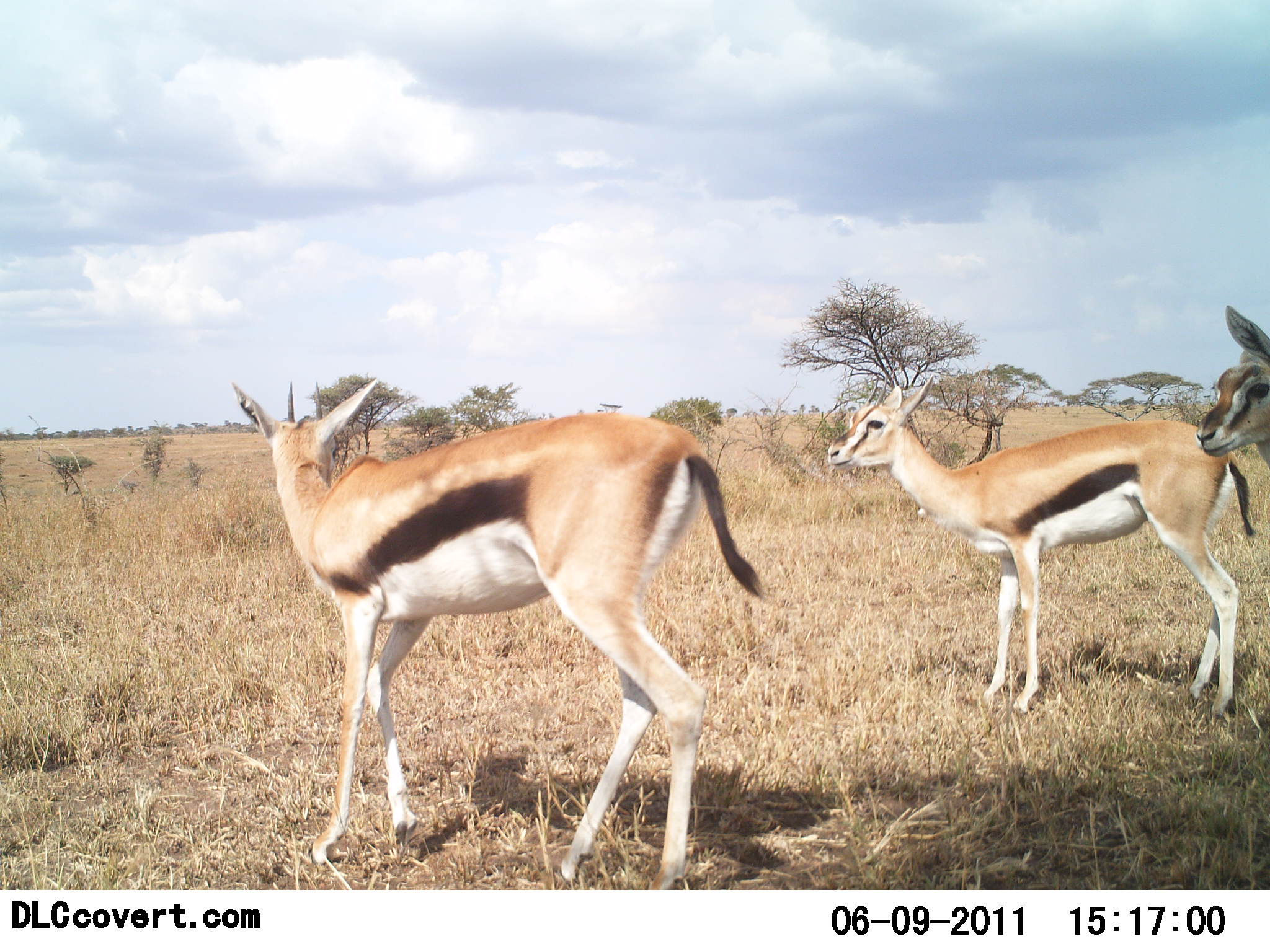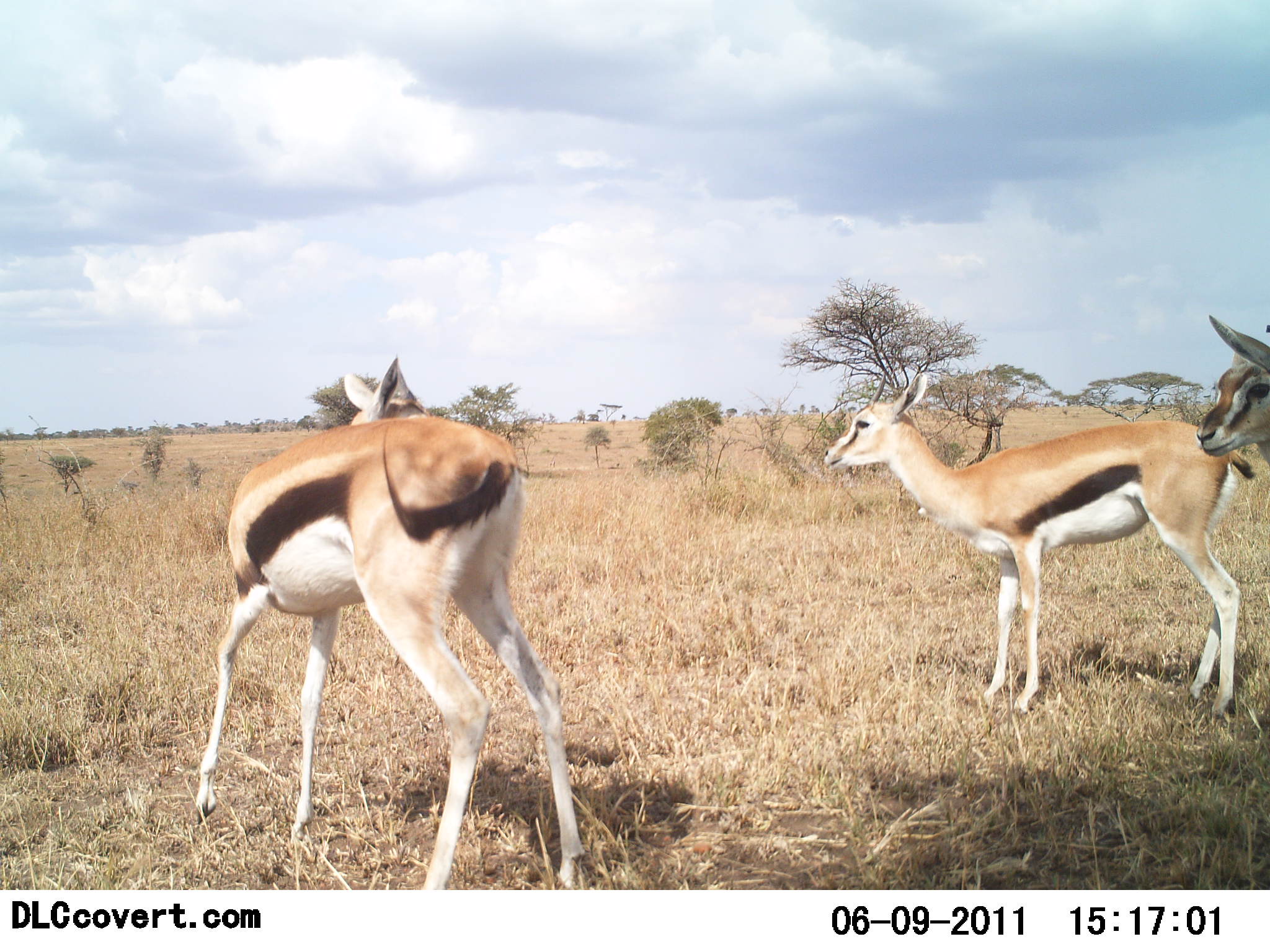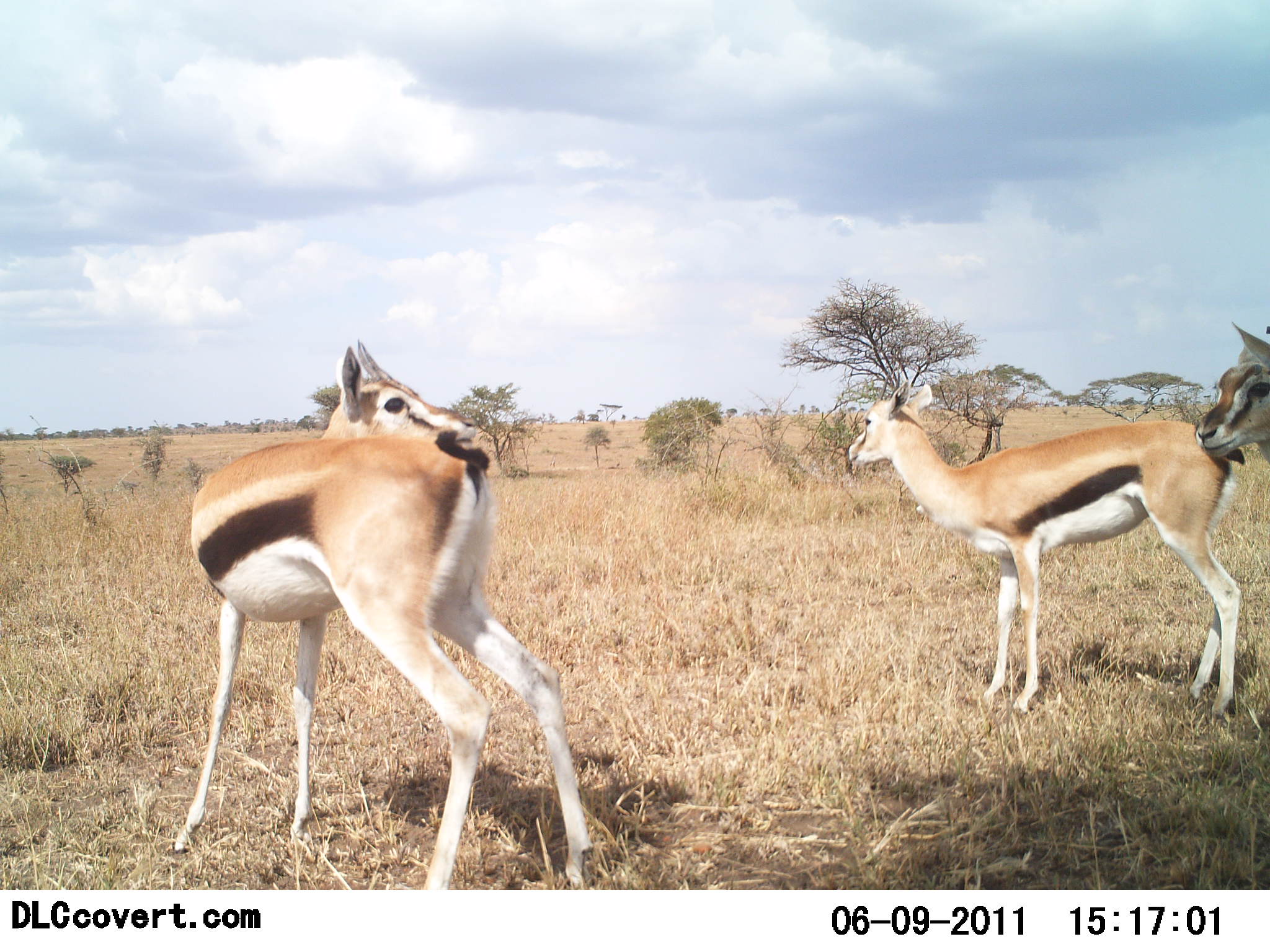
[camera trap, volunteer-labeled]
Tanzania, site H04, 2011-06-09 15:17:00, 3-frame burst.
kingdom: Animalia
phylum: Chordata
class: Mammalia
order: Artiodactyla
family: Bovidae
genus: Eudorcas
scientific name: Eudorcas thomsonii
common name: thomson's gazelle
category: gazellethomsons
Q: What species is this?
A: Gazellethomsons (thomson's gazelle) (Eudorcas thomsonii).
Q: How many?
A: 3.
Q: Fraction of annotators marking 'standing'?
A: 92%.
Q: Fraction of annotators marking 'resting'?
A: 0%.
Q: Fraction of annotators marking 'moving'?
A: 8%.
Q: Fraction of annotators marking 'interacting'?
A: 8%.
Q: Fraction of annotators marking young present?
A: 8%.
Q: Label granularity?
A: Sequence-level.